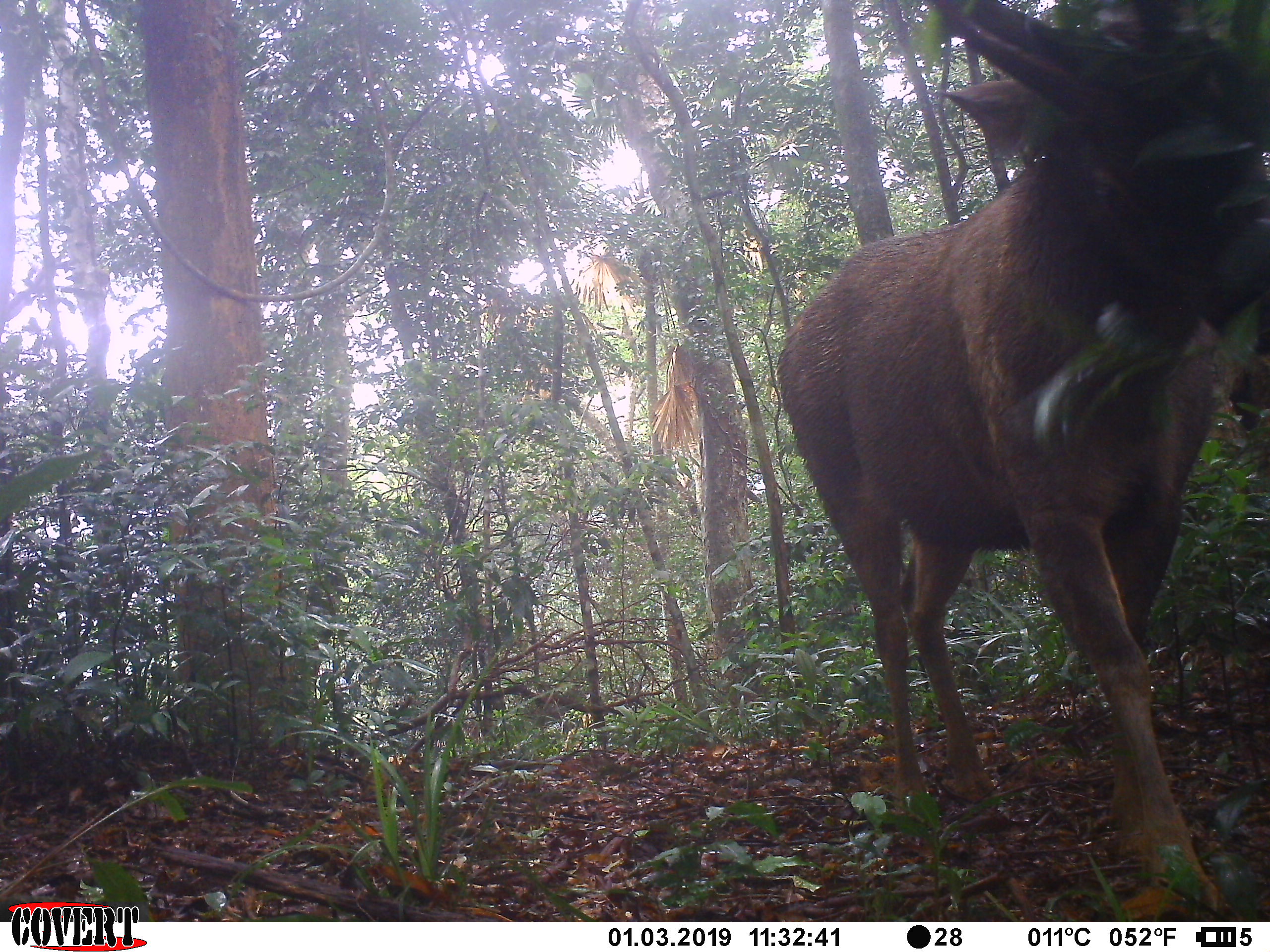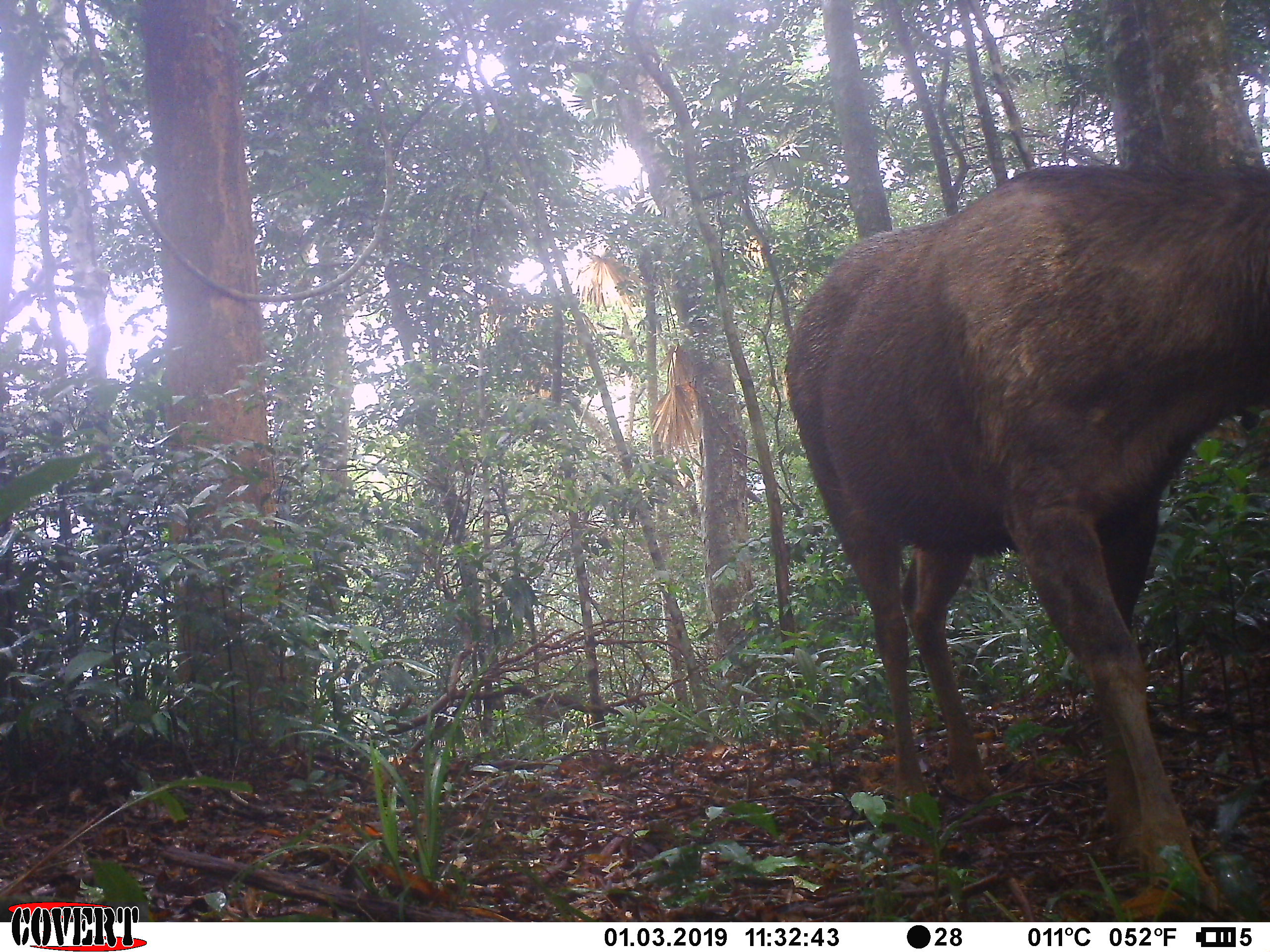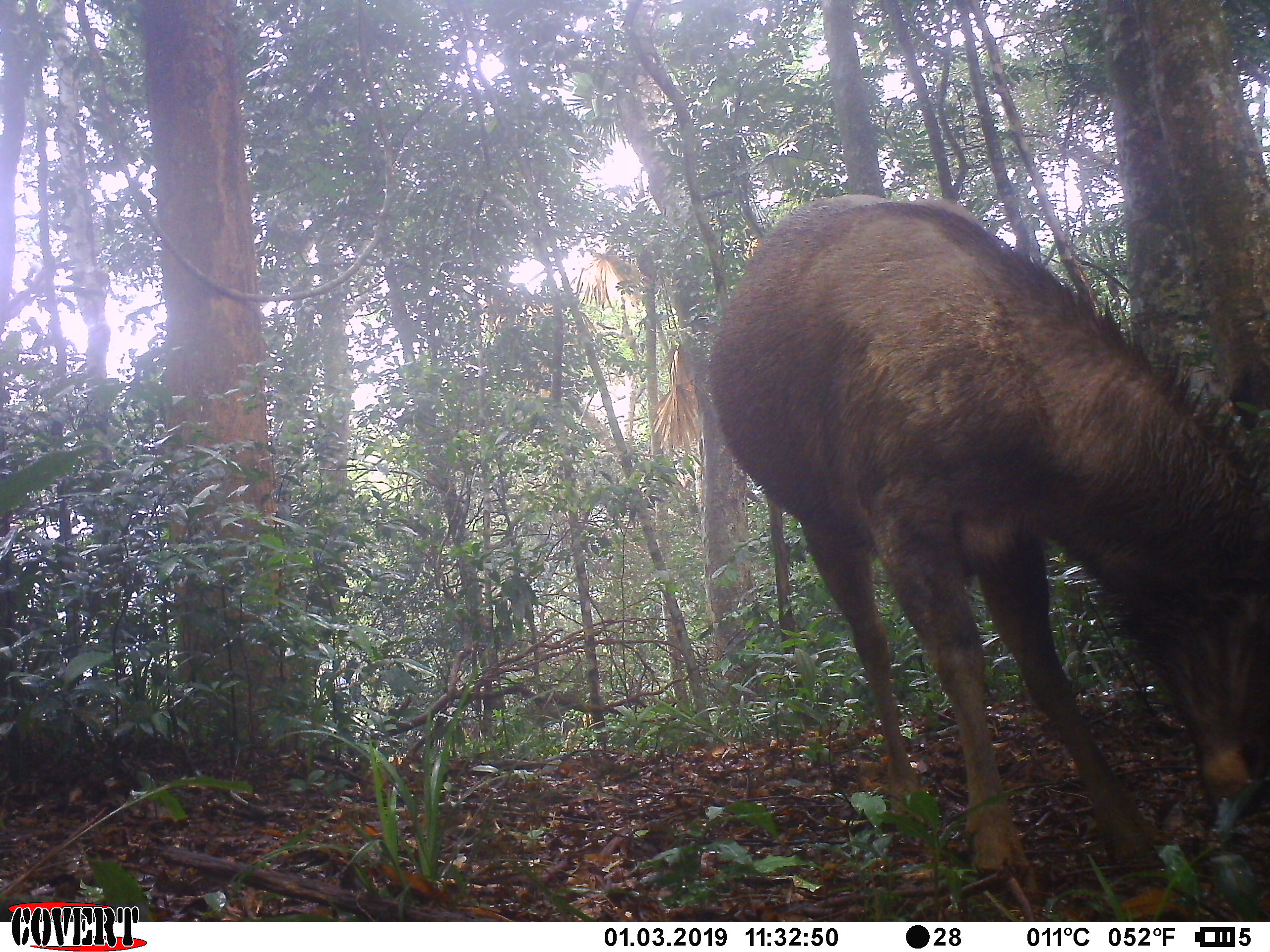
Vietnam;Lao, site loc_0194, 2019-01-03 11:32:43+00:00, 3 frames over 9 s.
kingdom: Animalia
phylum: Chordata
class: Mammalia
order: Artiodactyla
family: Cervidae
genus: Rusa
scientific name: Rusa unicolor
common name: sambar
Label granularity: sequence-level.